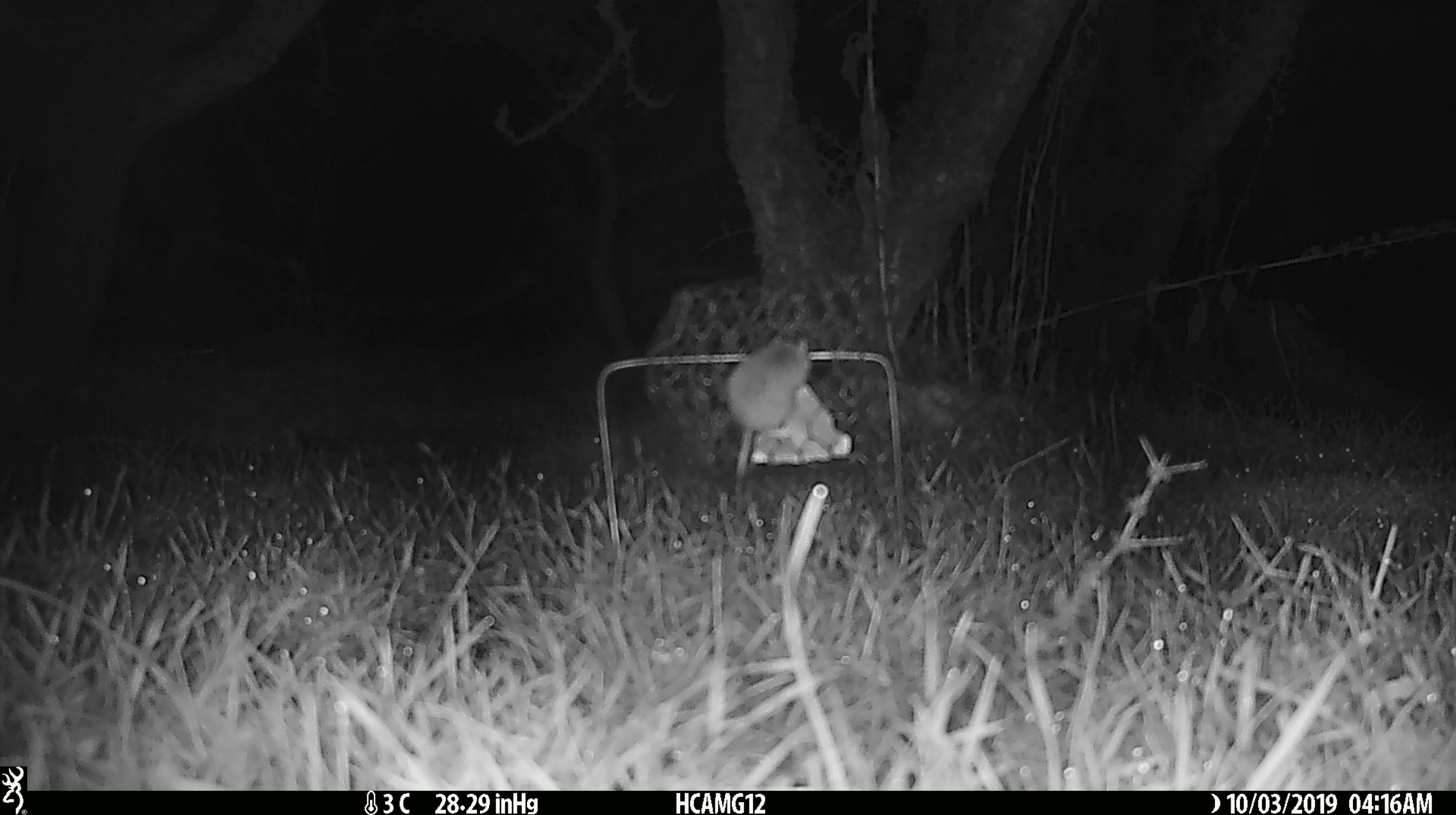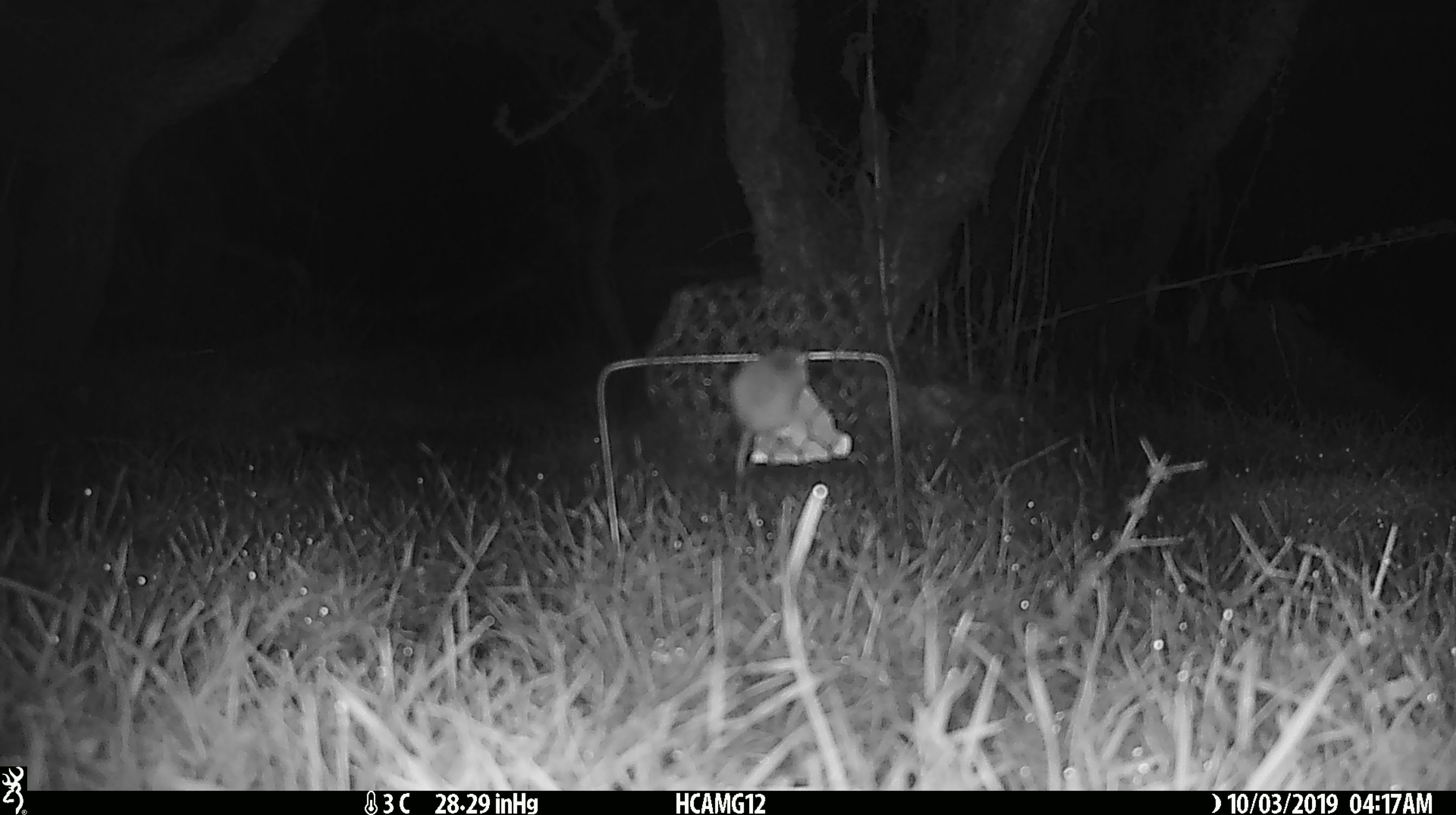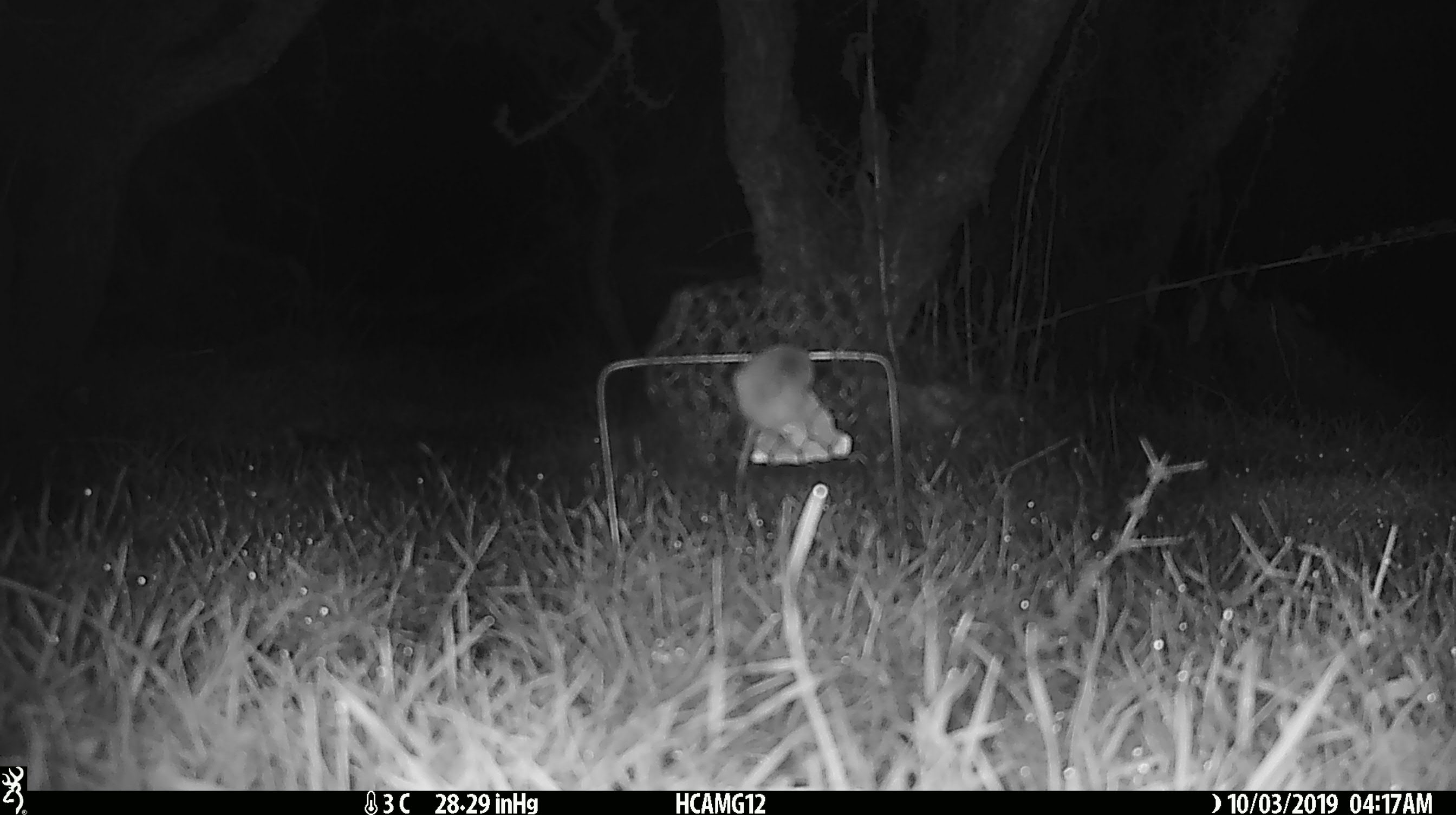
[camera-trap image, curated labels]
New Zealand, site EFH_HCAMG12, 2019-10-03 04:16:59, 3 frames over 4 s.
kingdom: Animalia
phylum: Chordata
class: Mammalia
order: Rodentia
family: Muridae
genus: Mus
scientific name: Mus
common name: mouse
Mouse (Mus).